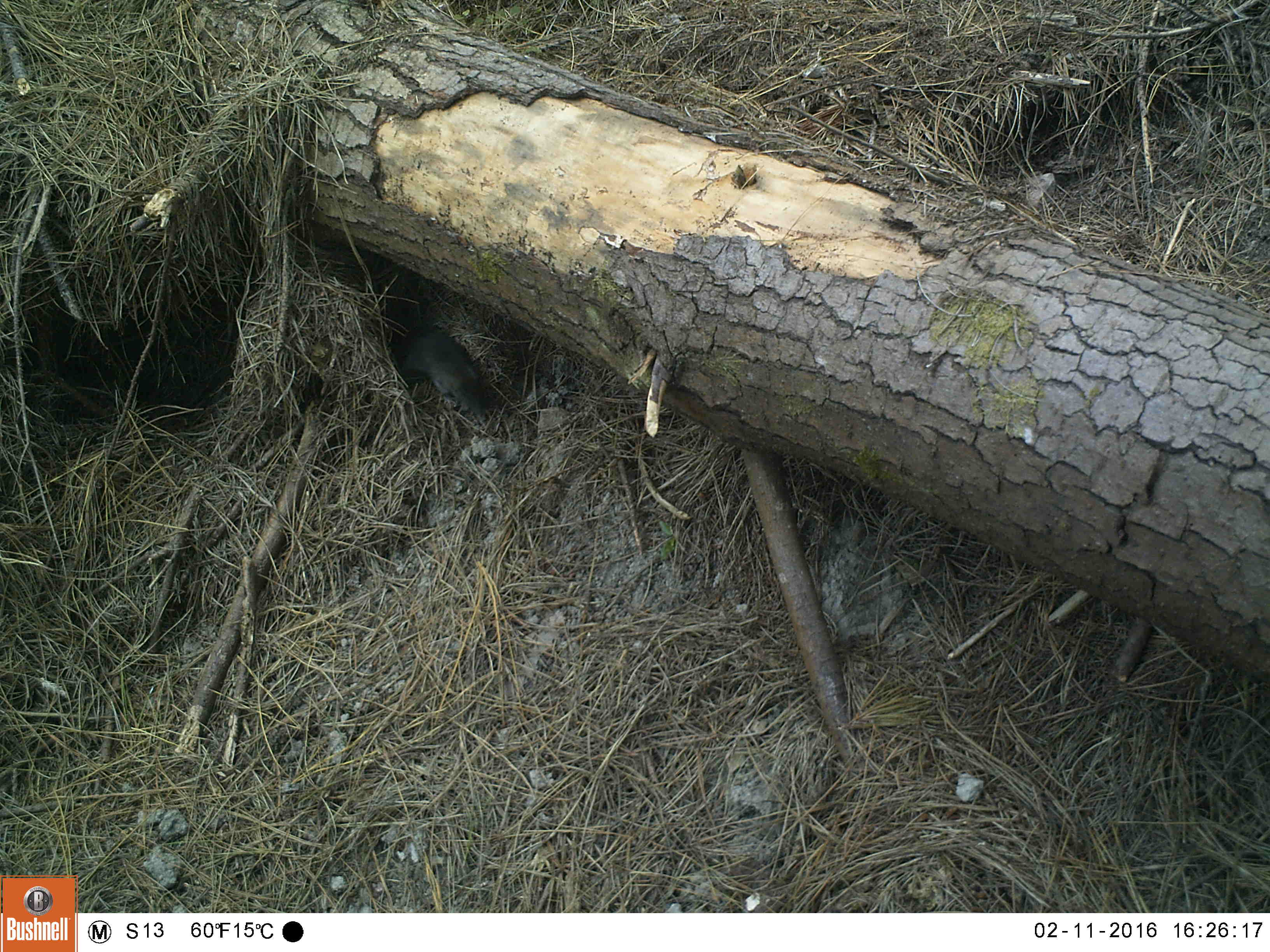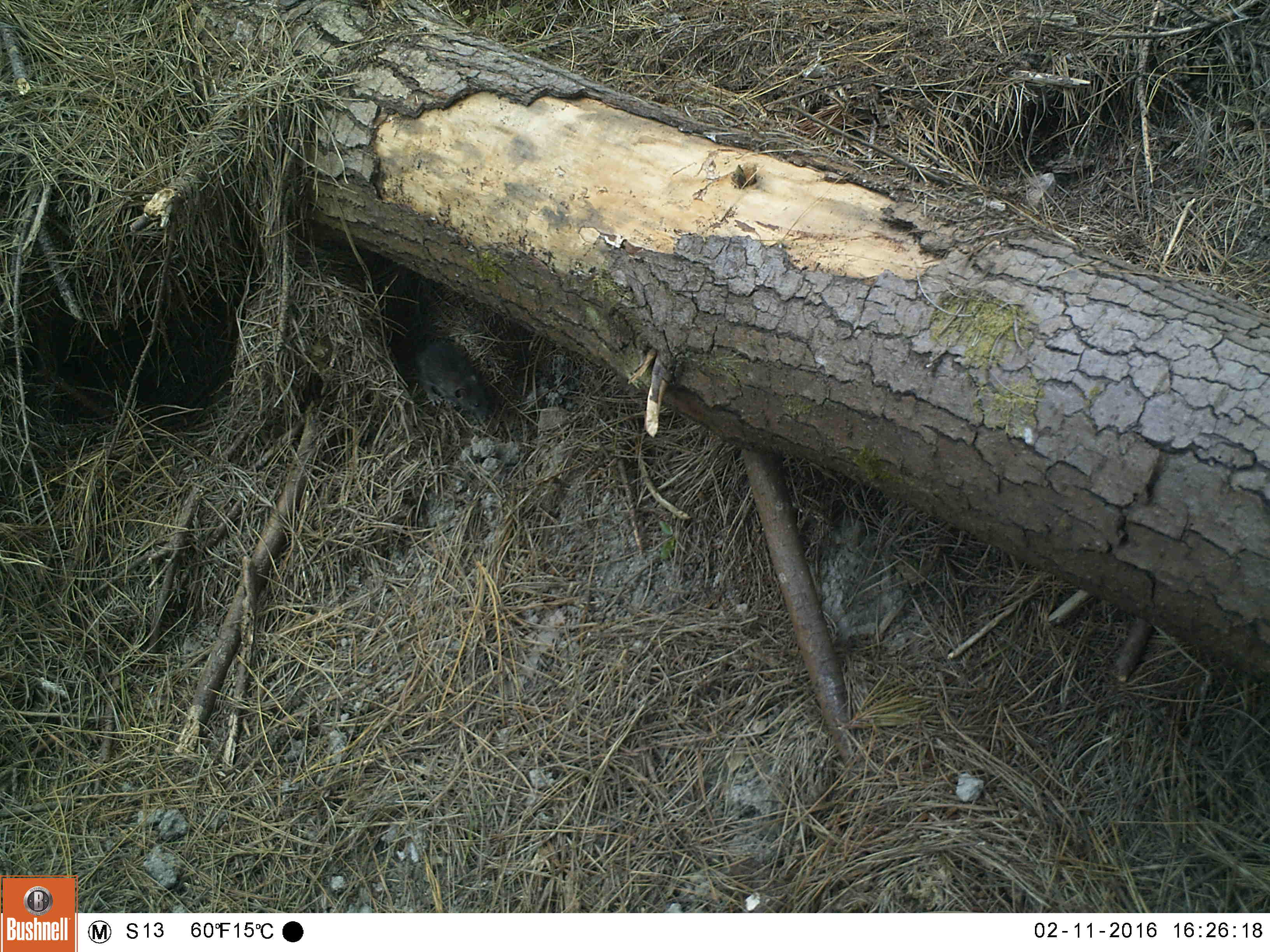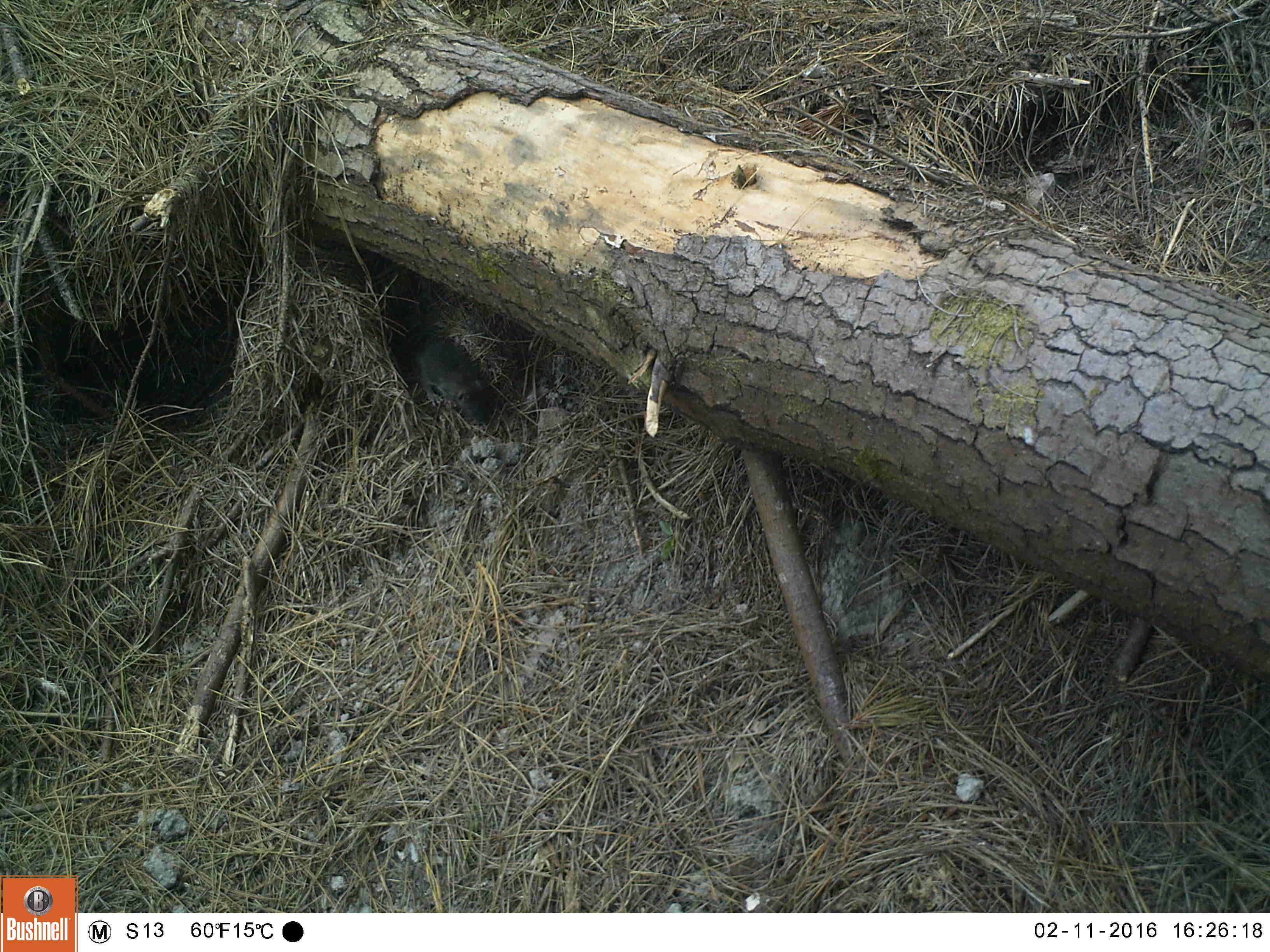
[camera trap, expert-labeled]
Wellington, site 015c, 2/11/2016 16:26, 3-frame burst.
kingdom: Animalia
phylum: Chordata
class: Mammalia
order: Rodentia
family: Muridae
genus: Rattus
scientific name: Rattus norvegicus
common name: norway rat